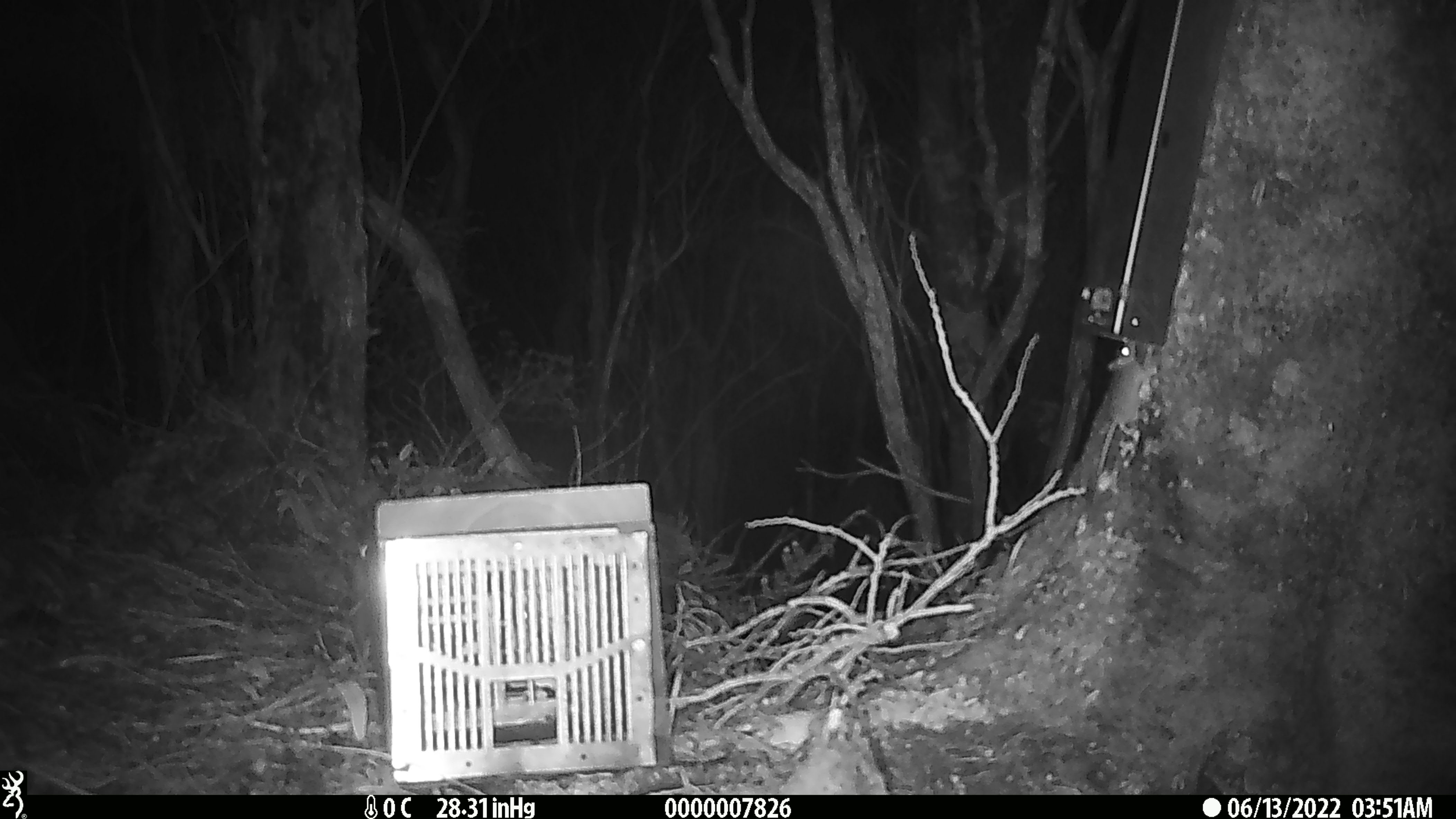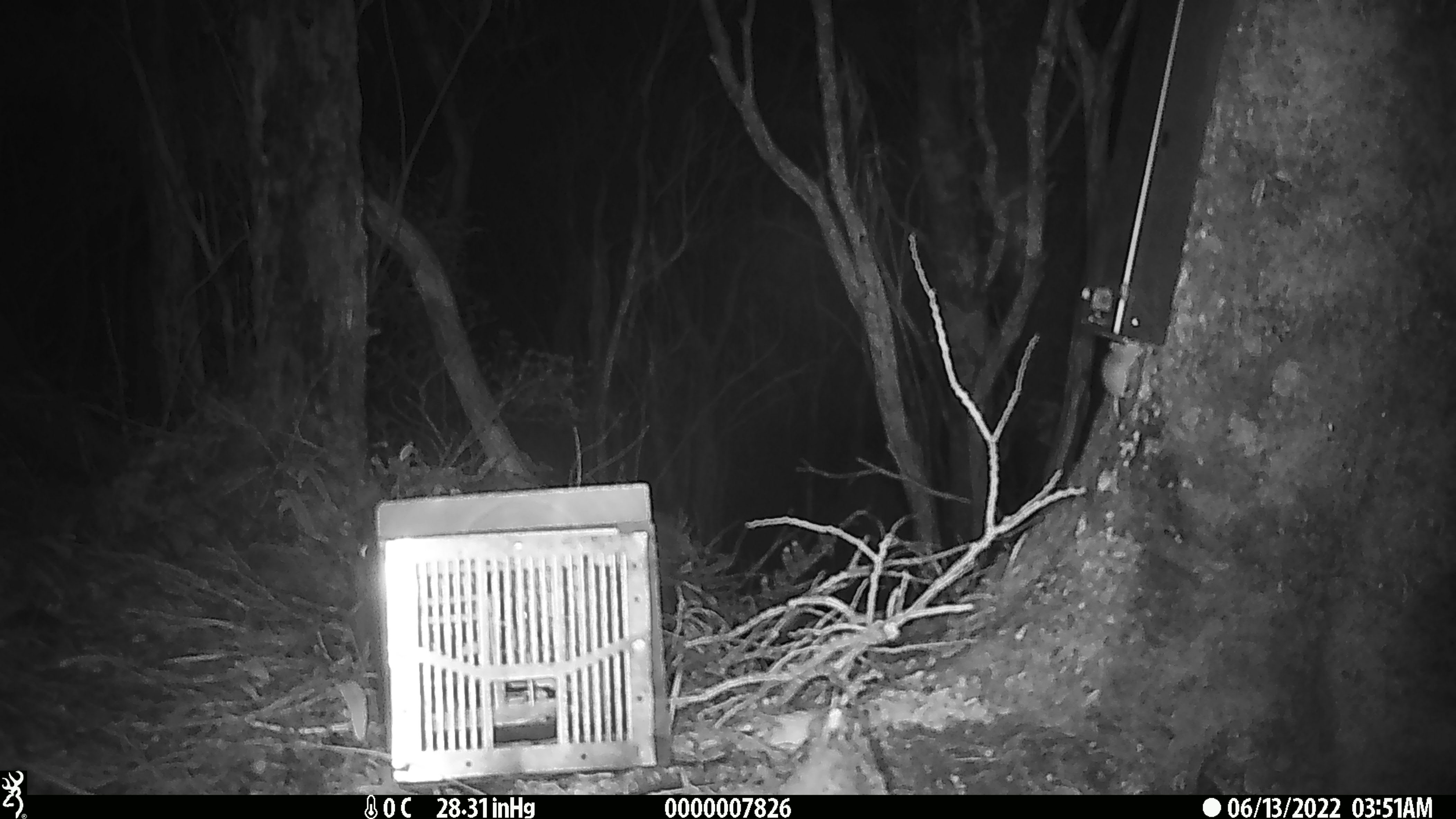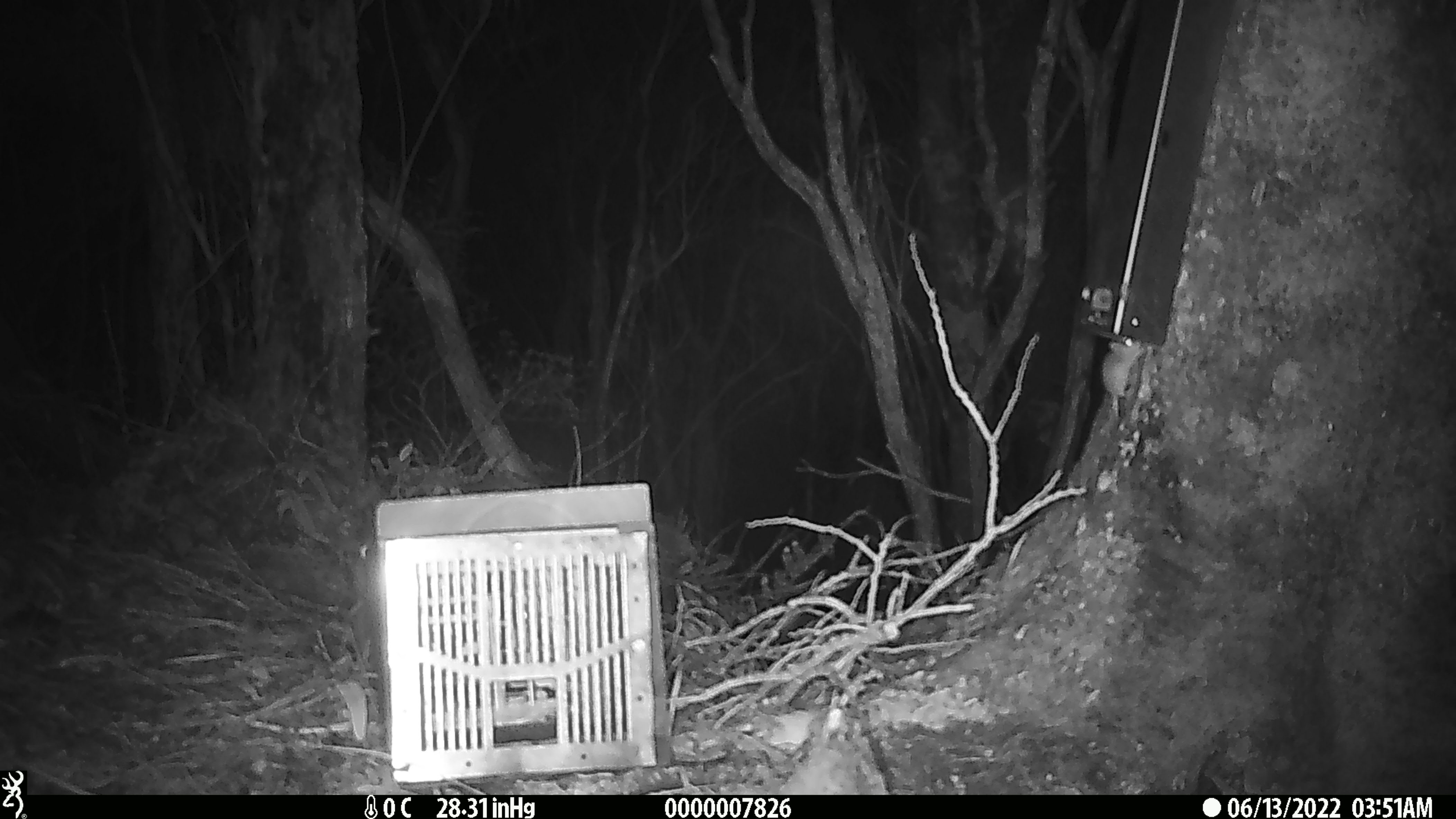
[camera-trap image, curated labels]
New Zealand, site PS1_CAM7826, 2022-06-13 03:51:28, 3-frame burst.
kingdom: Animalia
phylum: Chordata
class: Mammalia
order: Rodentia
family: Muridae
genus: Mus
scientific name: Mus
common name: mouse